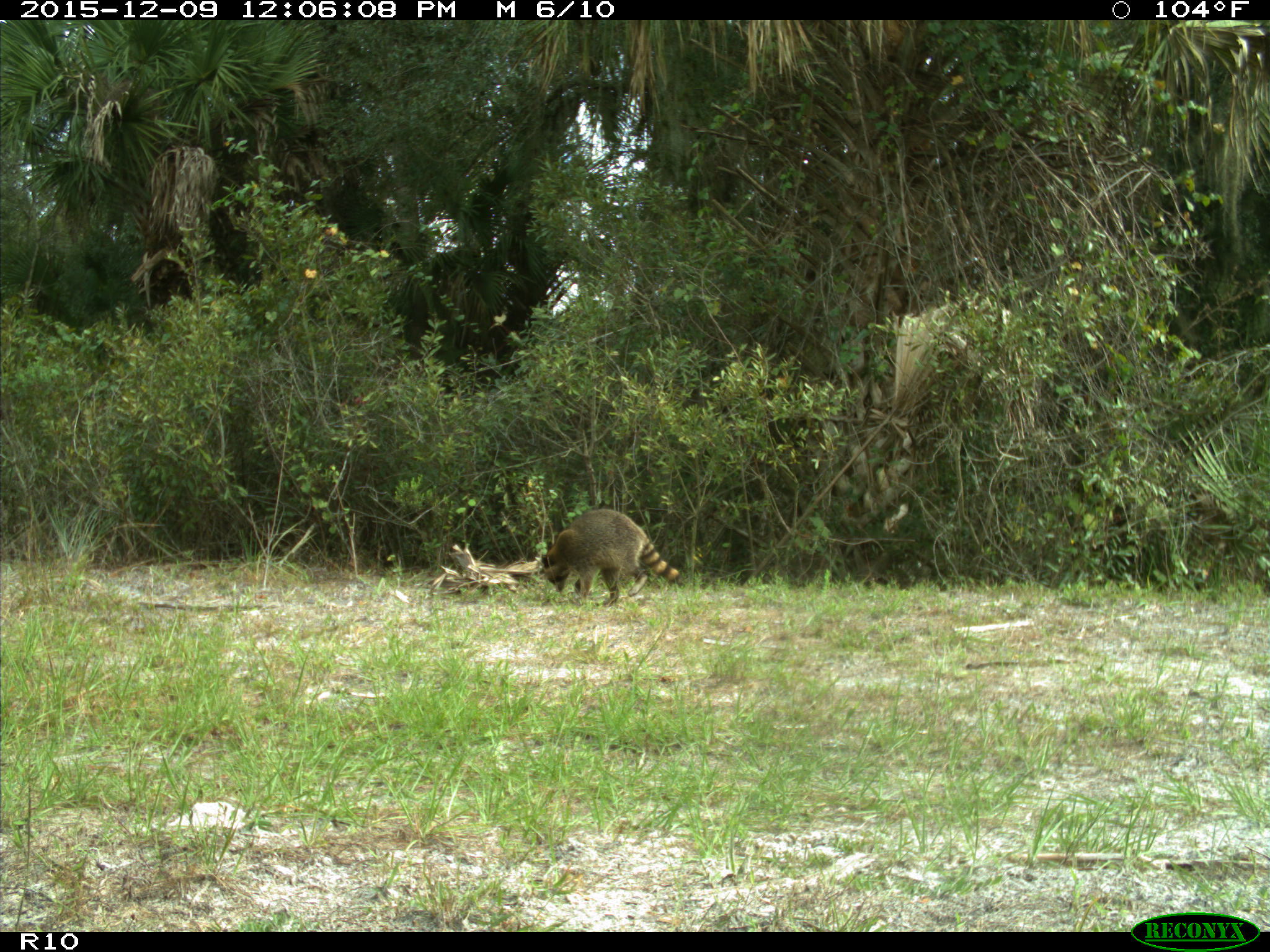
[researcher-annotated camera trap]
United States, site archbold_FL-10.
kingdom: Animalia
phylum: Chordata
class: Mammalia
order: Carnivora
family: Procyonidae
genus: Procyon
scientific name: Procyon lotor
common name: common raccoon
Procyon lotor (common raccoon).